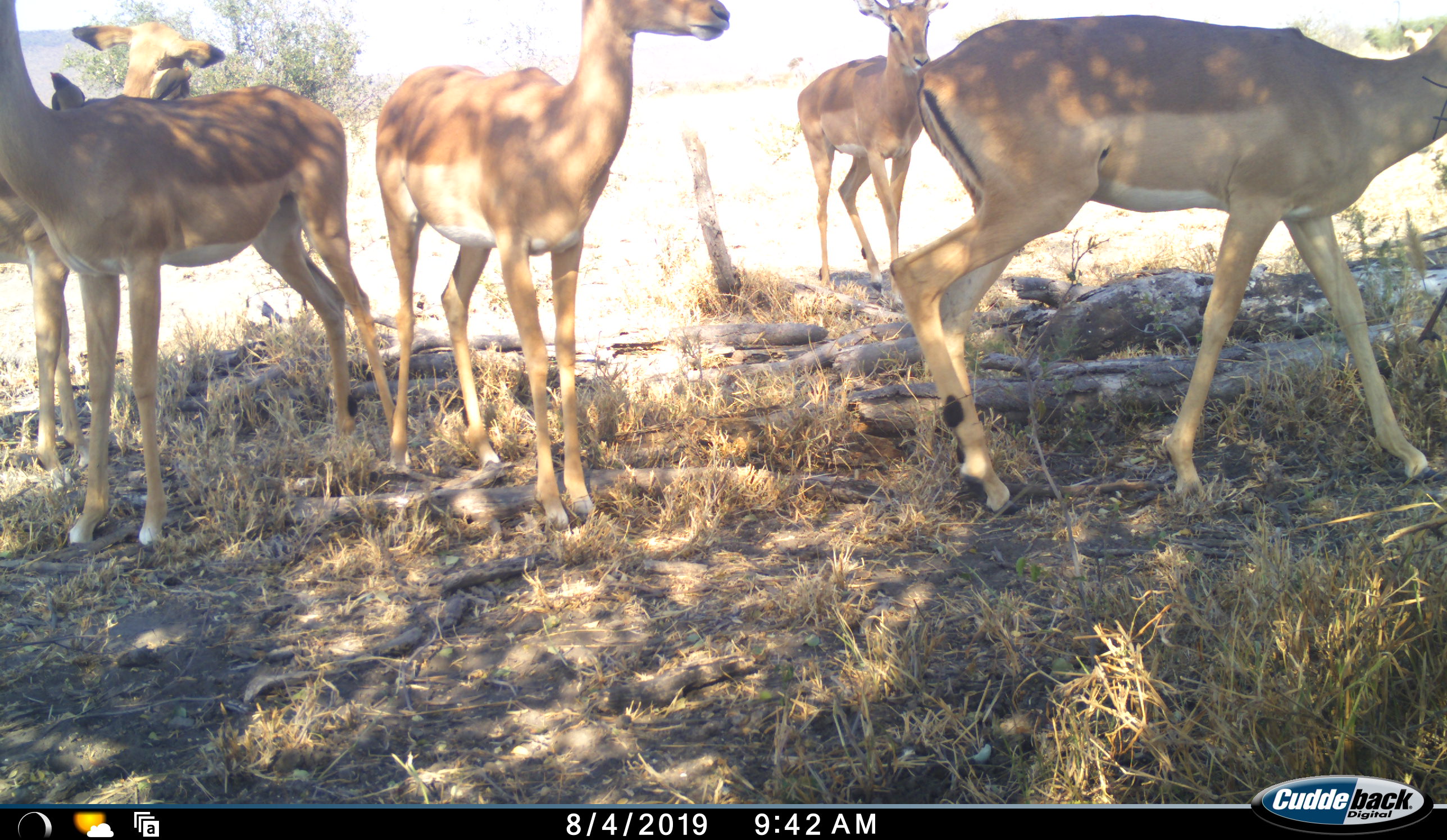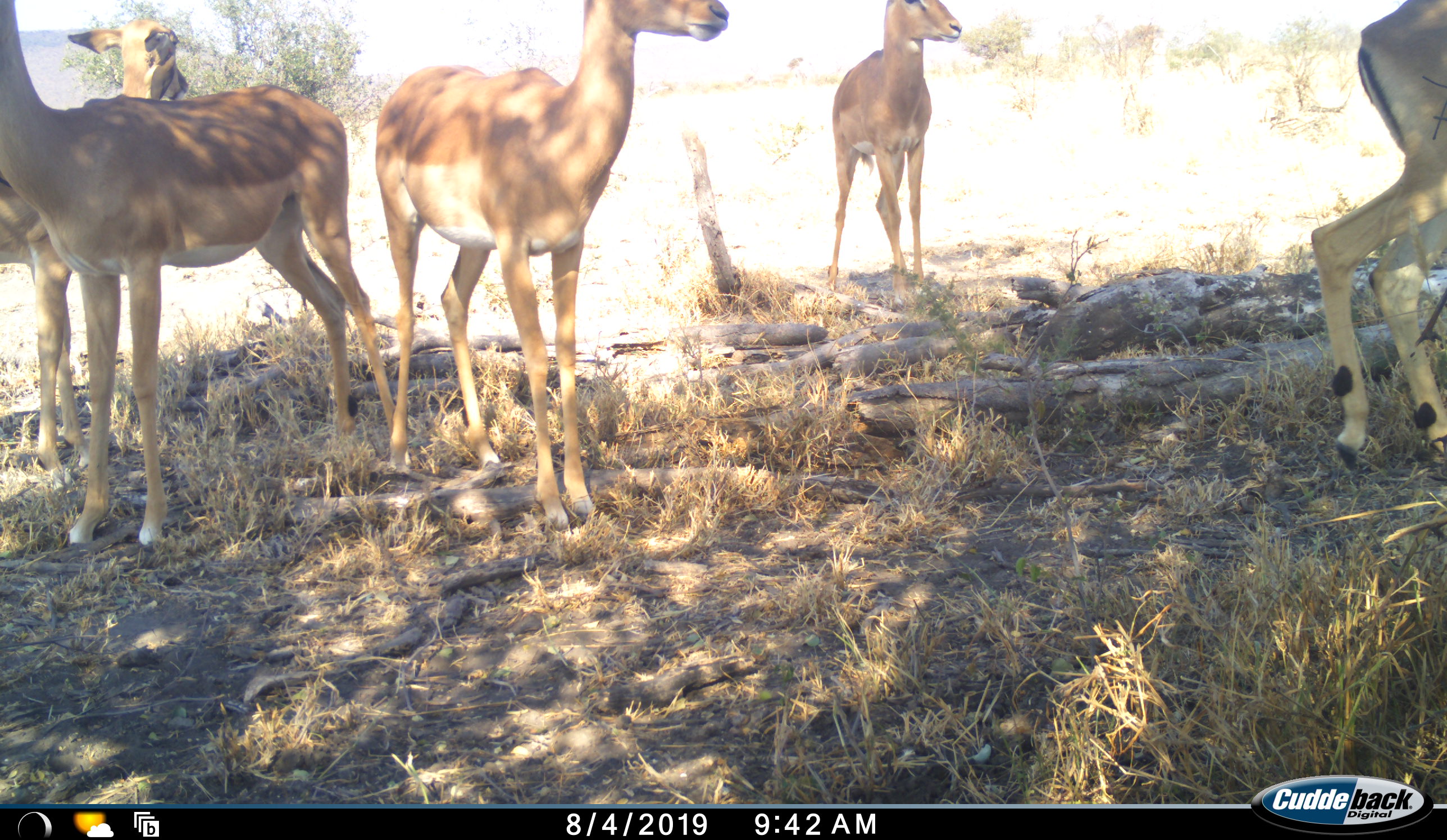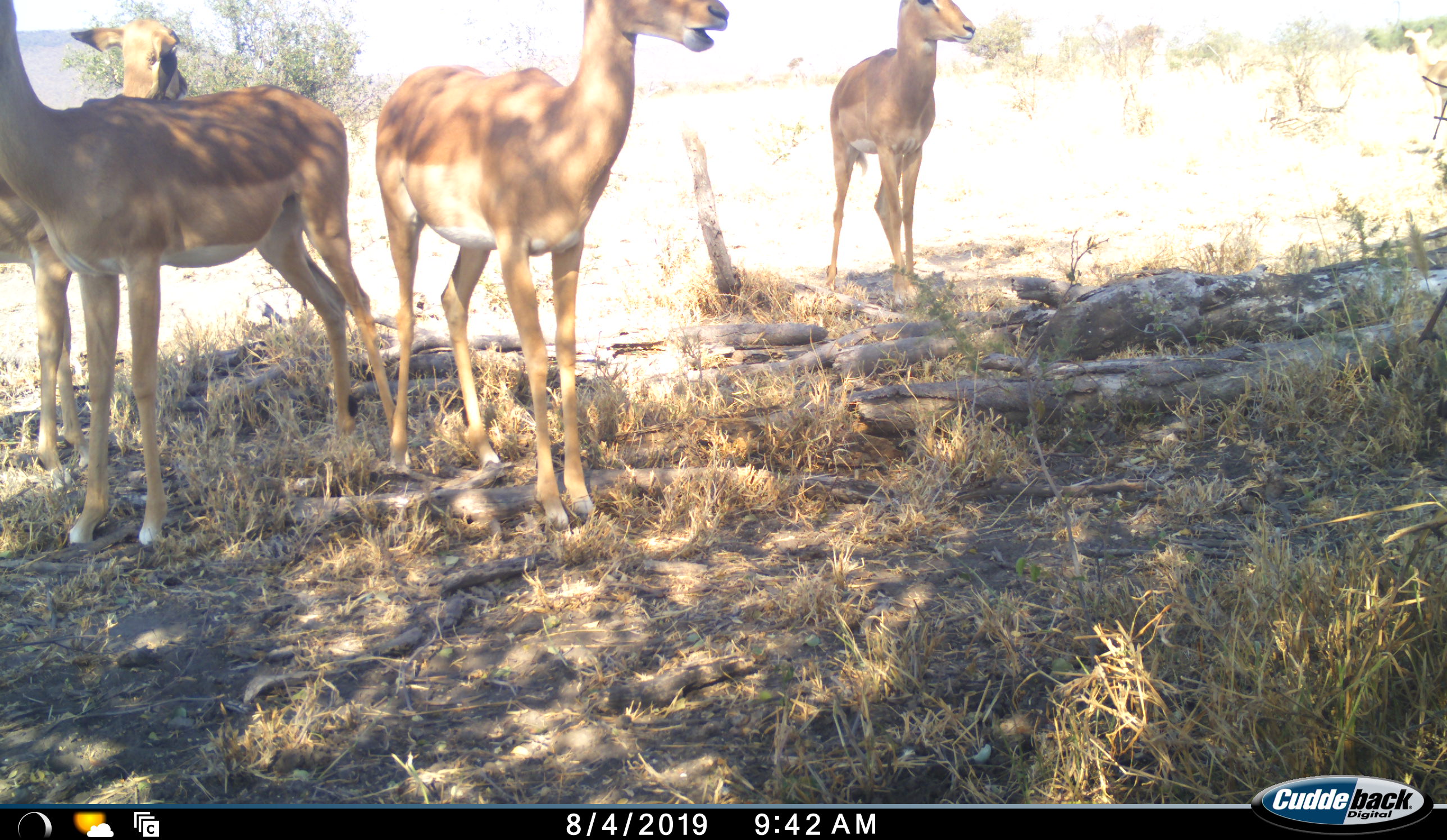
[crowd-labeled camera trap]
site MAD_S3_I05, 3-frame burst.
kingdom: Animalia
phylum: Chordata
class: Mammalia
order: Artiodactyla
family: Bovidae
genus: Aepyceros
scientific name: Aepyceros melampus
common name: impala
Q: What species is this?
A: Impala (Aepyceros melampus).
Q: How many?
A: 5.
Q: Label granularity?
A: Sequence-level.